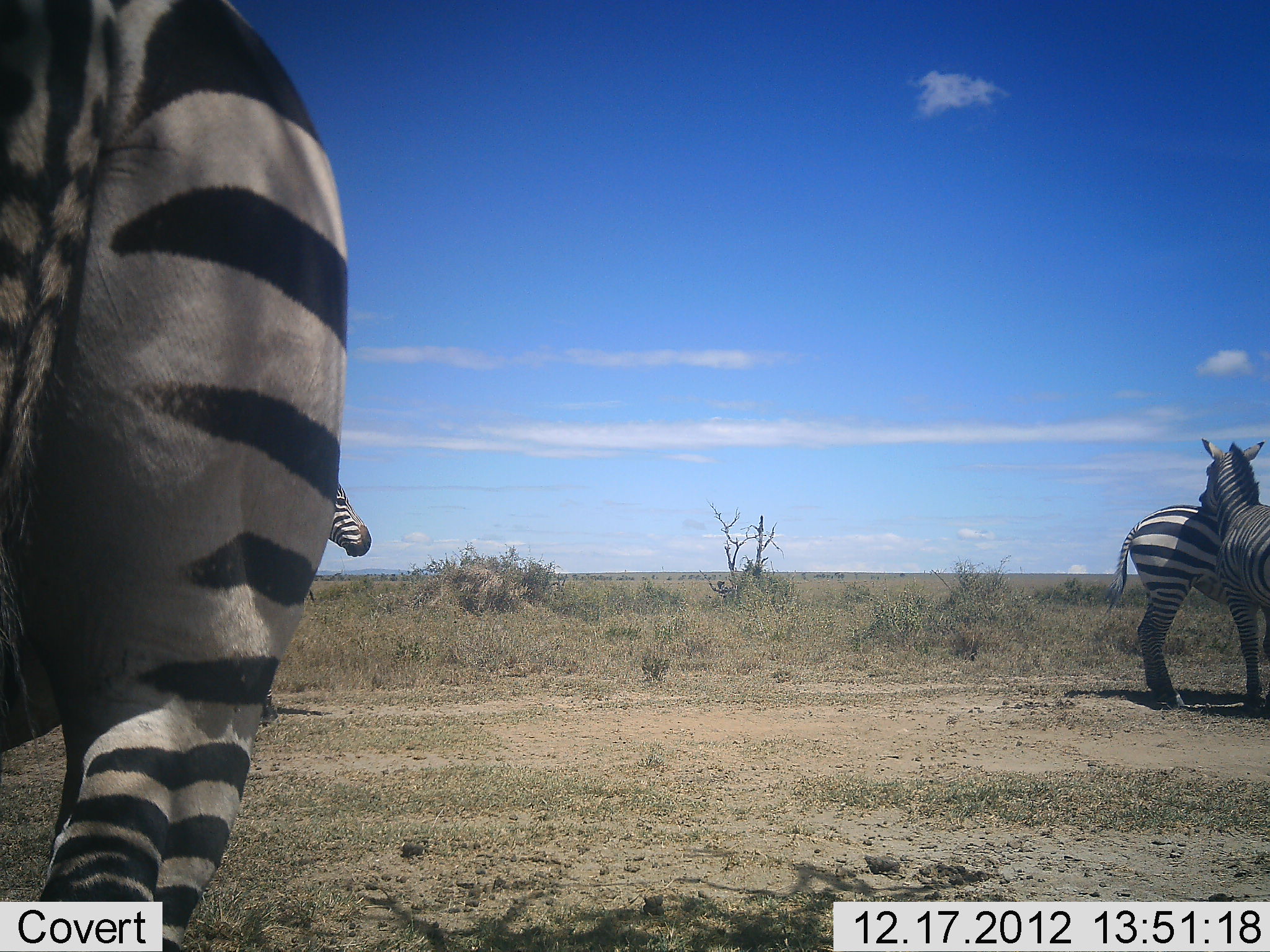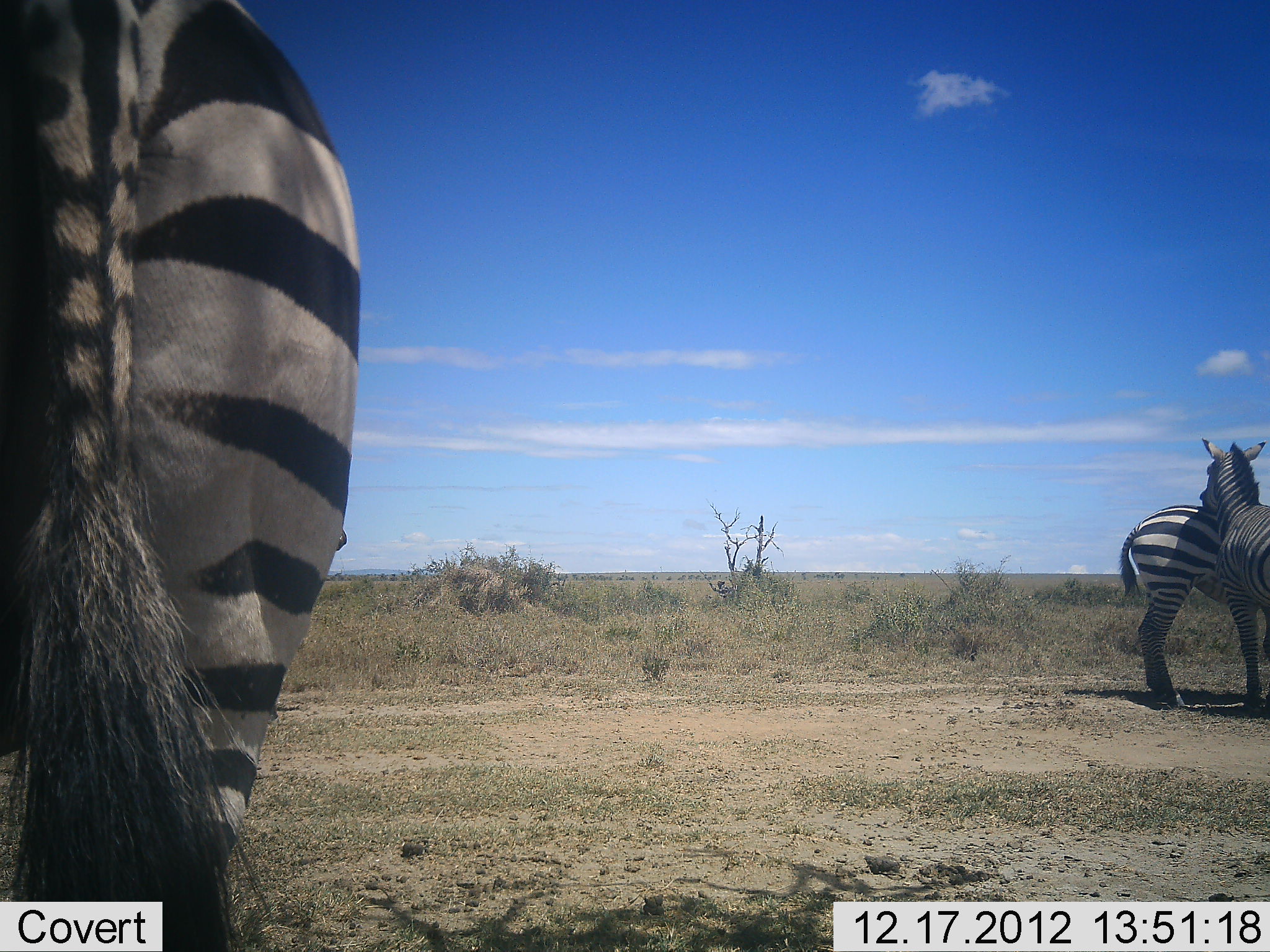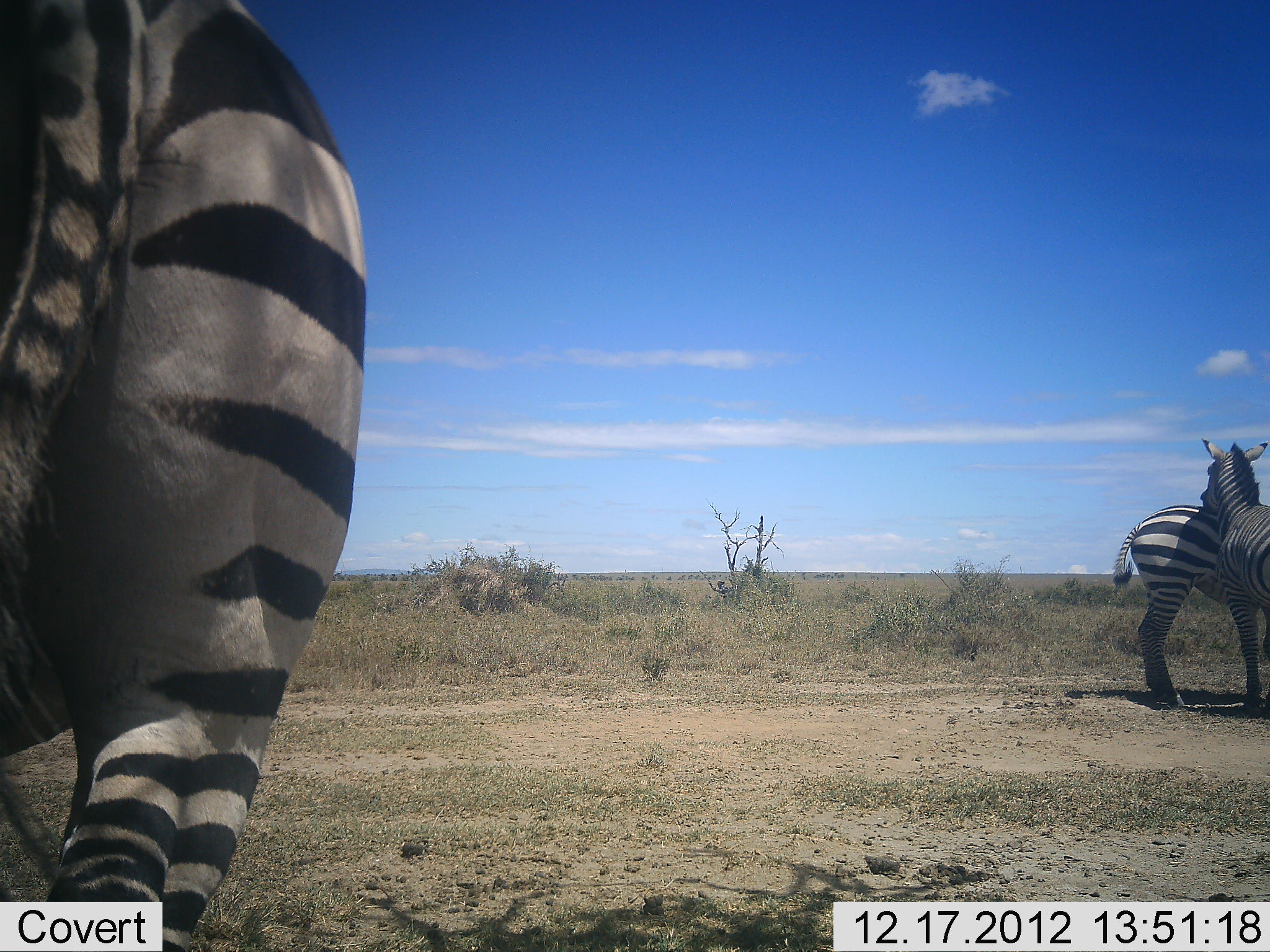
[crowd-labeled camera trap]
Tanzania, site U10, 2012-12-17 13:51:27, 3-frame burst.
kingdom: Animalia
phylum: Chordata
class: Mammalia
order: Perissodactyla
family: Equidae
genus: Equus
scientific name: Equus quagga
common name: plains zebra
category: zebra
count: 3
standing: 90%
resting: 20%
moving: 0%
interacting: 50%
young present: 0%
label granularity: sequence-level